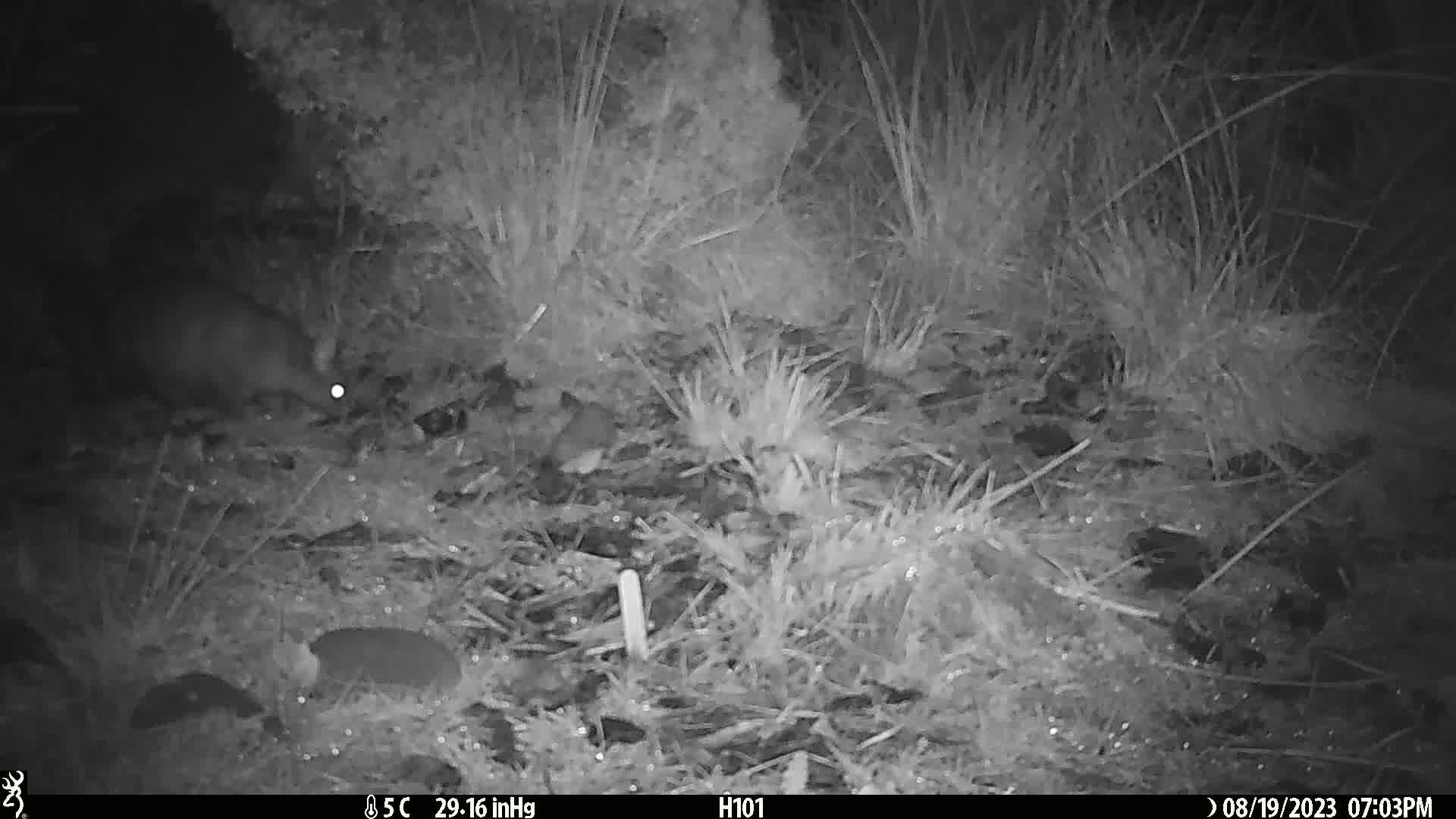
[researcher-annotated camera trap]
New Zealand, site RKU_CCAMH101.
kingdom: Animalia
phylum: Chordata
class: Mammalia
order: Diprotodontia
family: Phalangeridae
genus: Trichosurus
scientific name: Trichosurus vulpecula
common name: common brushtail possum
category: possum